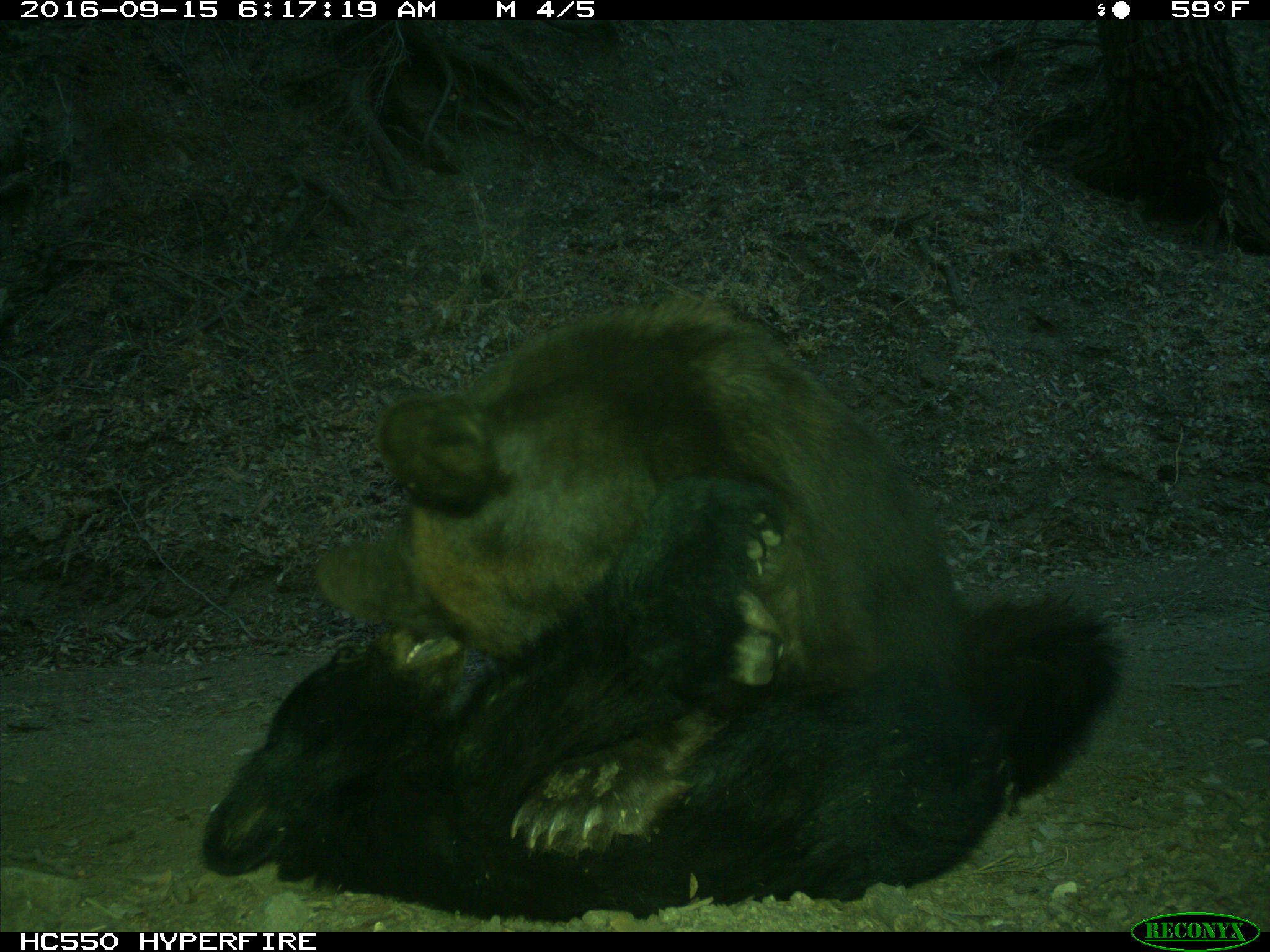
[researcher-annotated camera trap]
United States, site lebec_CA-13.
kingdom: Animalia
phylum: Chordata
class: Mammalia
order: Carnivora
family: Ursidae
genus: Ursus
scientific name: Ursus americanus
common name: american black bear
Ursus americanus (american black bear).